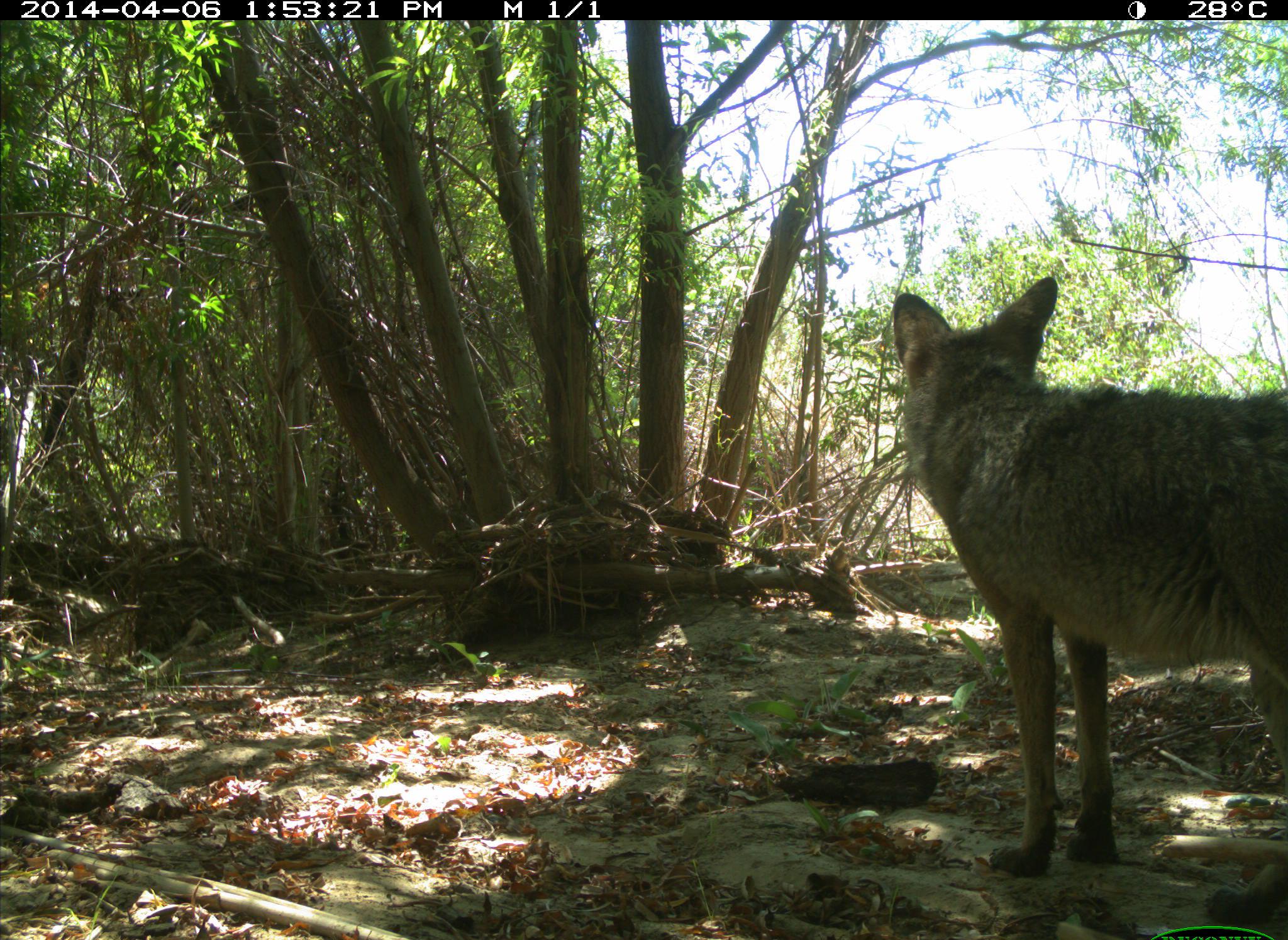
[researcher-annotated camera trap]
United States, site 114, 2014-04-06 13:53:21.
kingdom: Animalia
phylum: Chordata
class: Mammalia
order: Carnivora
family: Canidae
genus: Canis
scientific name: Canis latrans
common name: coyote